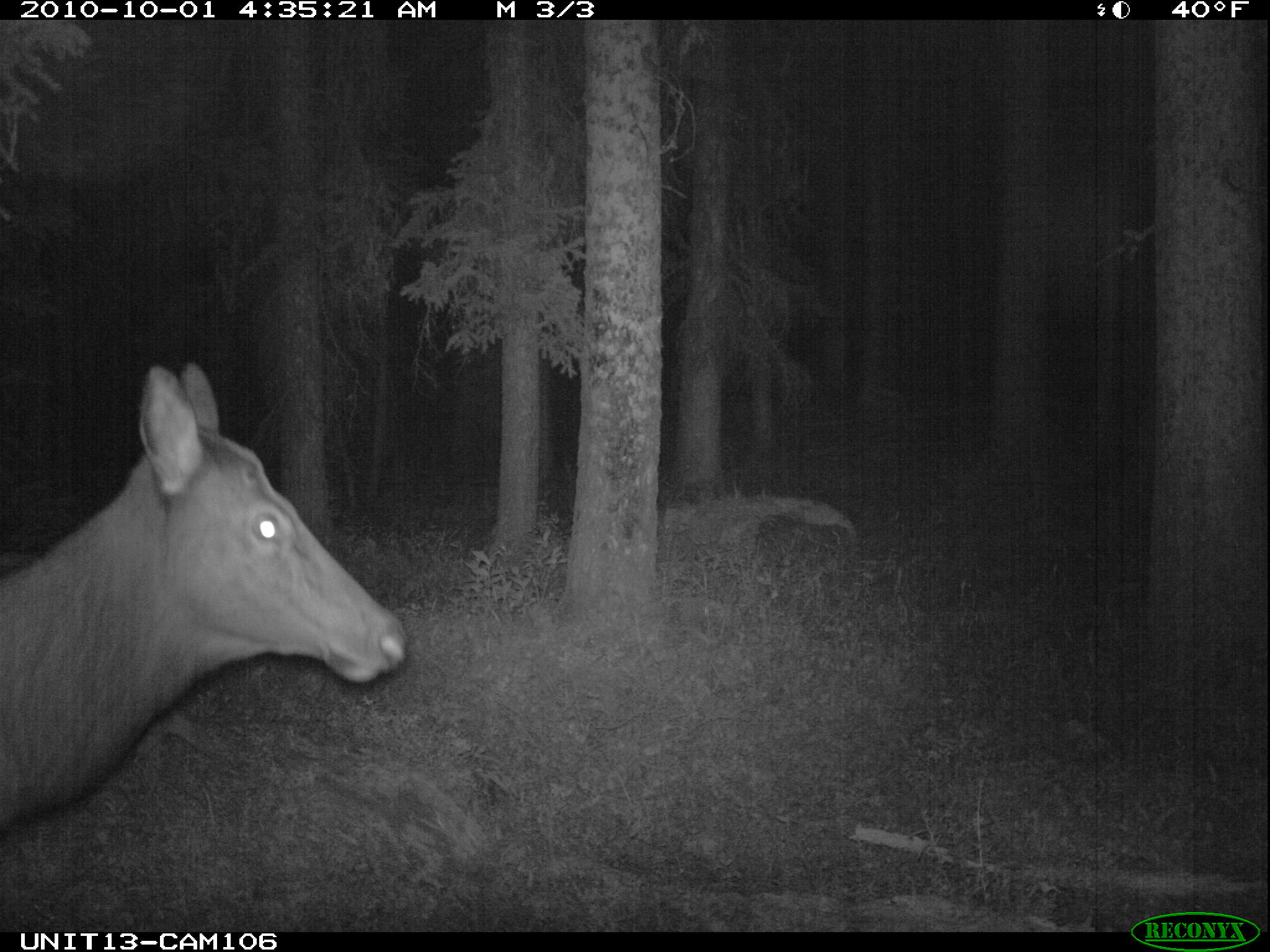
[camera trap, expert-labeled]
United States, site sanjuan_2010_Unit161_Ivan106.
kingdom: Animalia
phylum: Chordata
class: Mammalia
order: Artiodactyla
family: Cervidae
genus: Cervus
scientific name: Cervus elaphus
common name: red deer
Cervus elaphus (red deer).